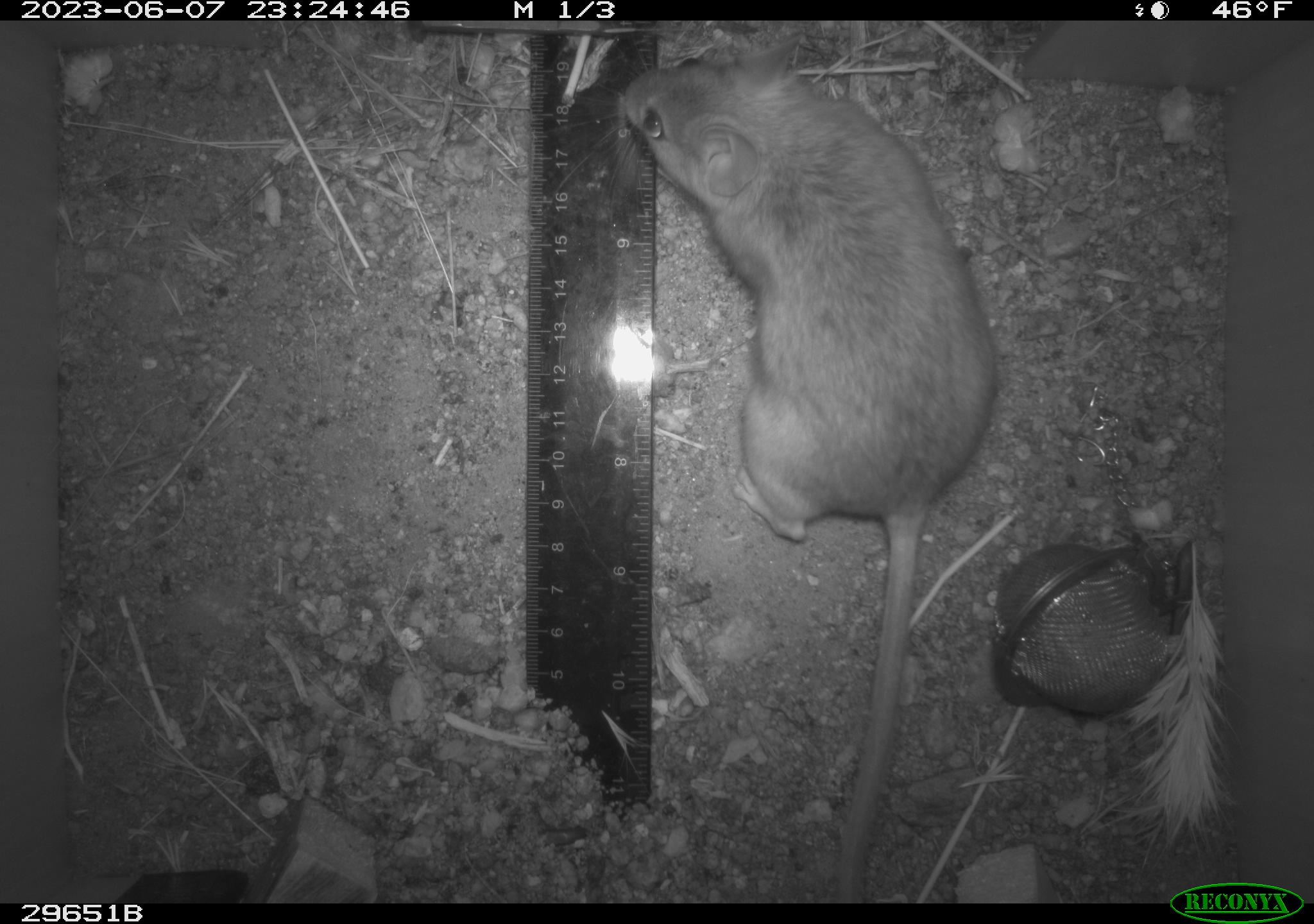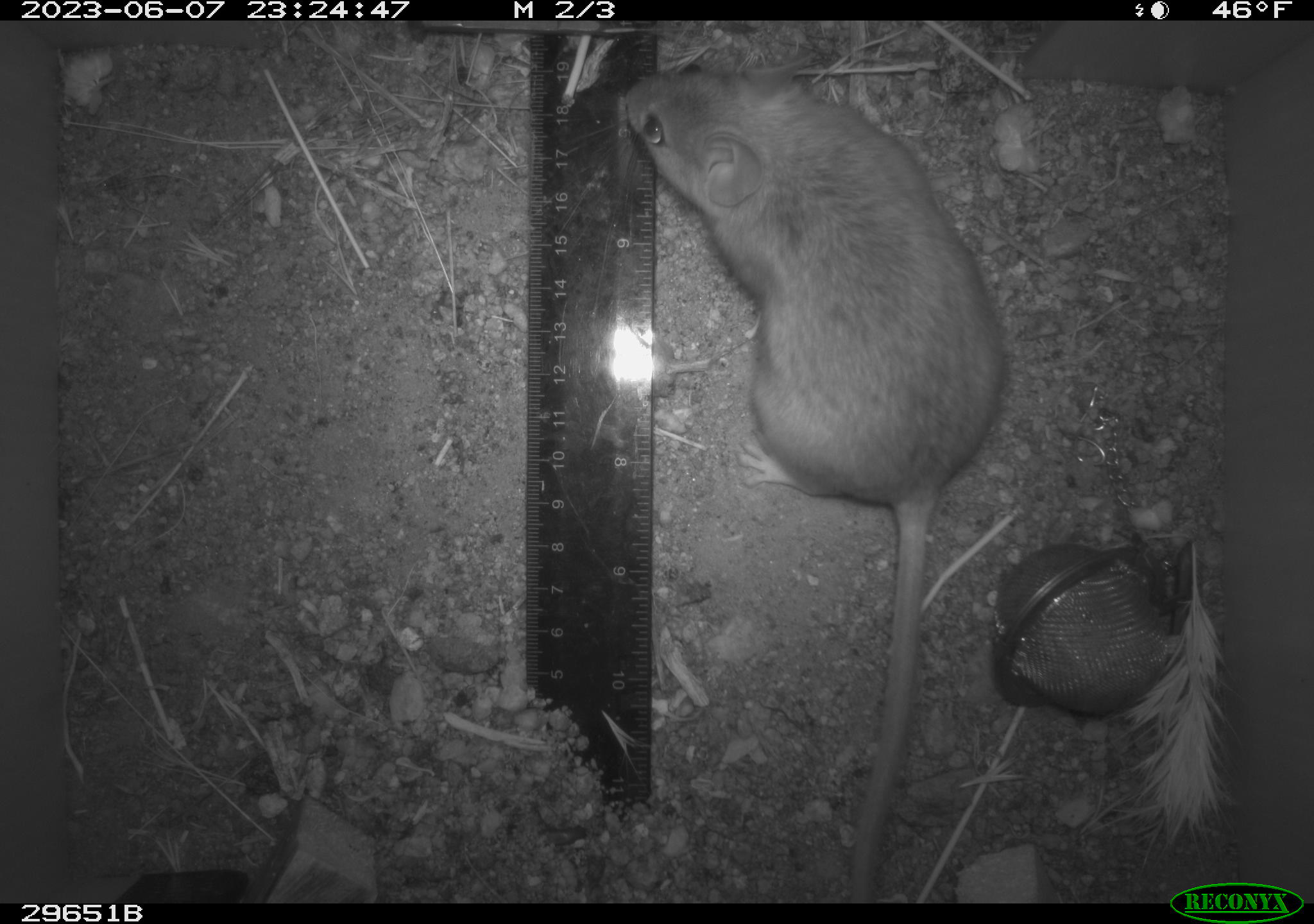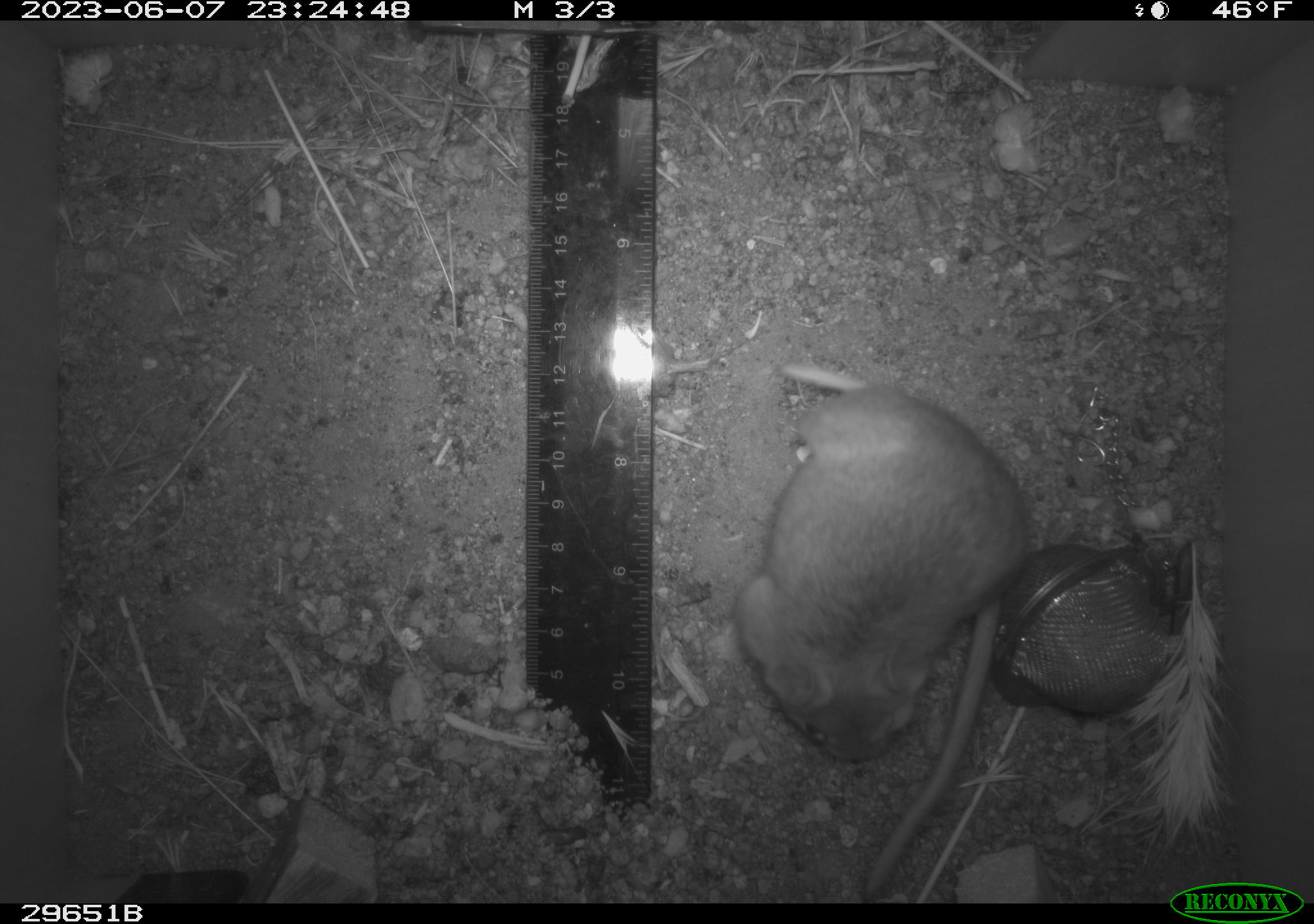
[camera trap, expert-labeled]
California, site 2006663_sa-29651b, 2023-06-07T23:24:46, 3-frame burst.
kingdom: Animalia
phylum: Chordata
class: Mammalia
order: Rodentia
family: Cricetidae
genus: Neotoma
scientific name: Neotoma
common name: pack rat or woodrat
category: neotoma species